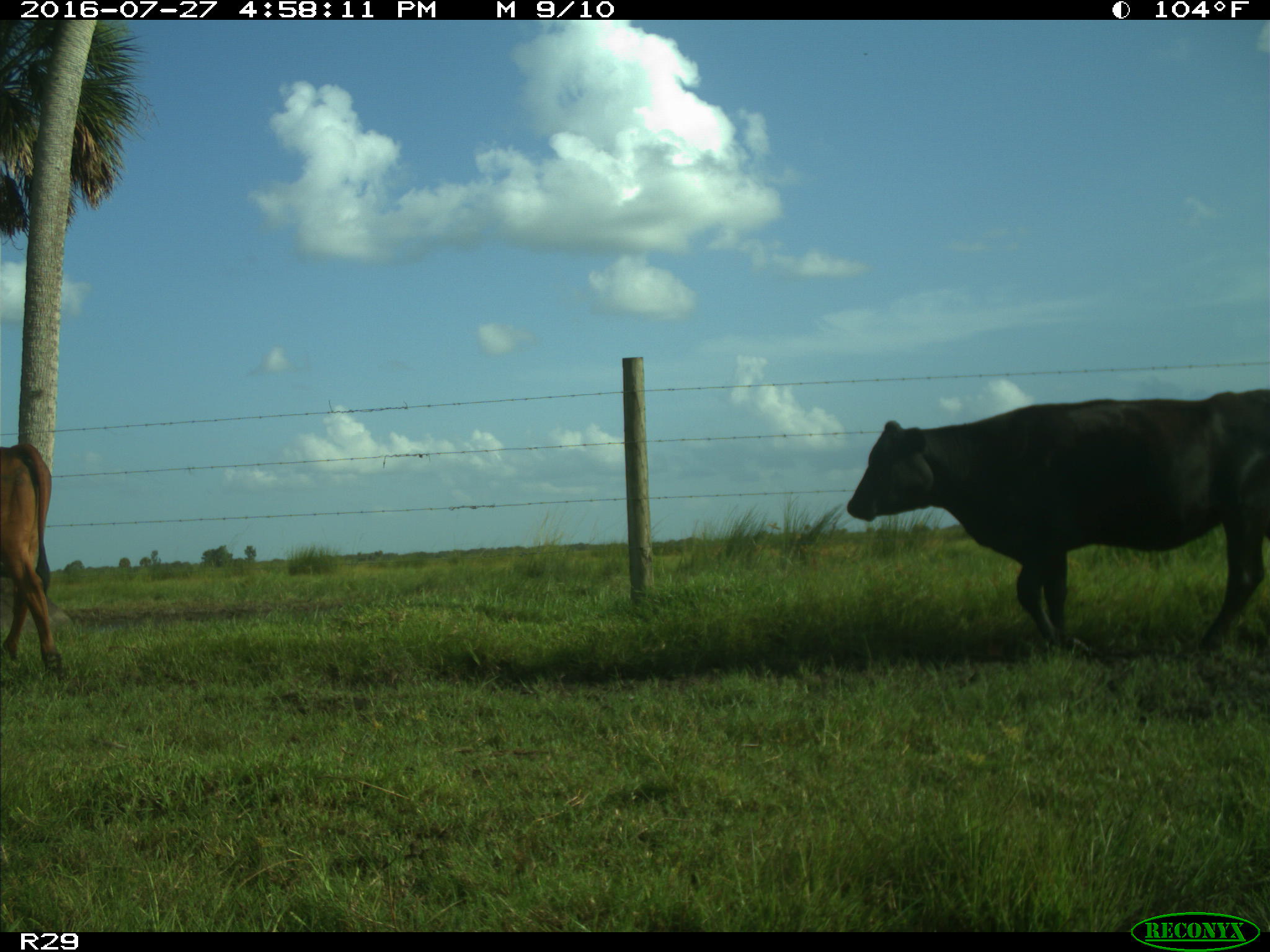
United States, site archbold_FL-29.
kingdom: Animalia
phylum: Chordata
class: Mammalia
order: Artiodactyla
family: Bovidae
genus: Bos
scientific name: Bos taurus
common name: domestic cow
Bos taurus (domestic cow).